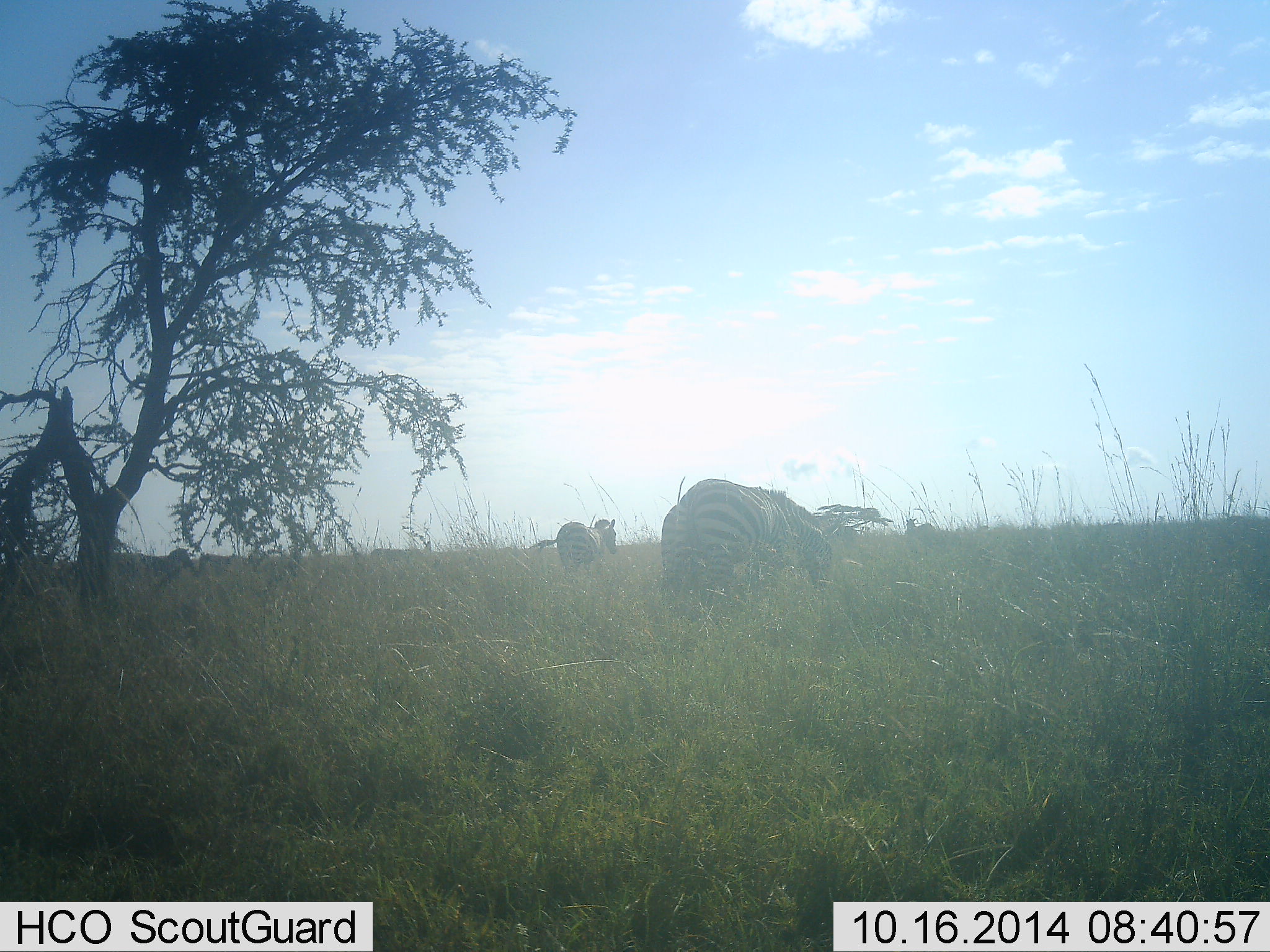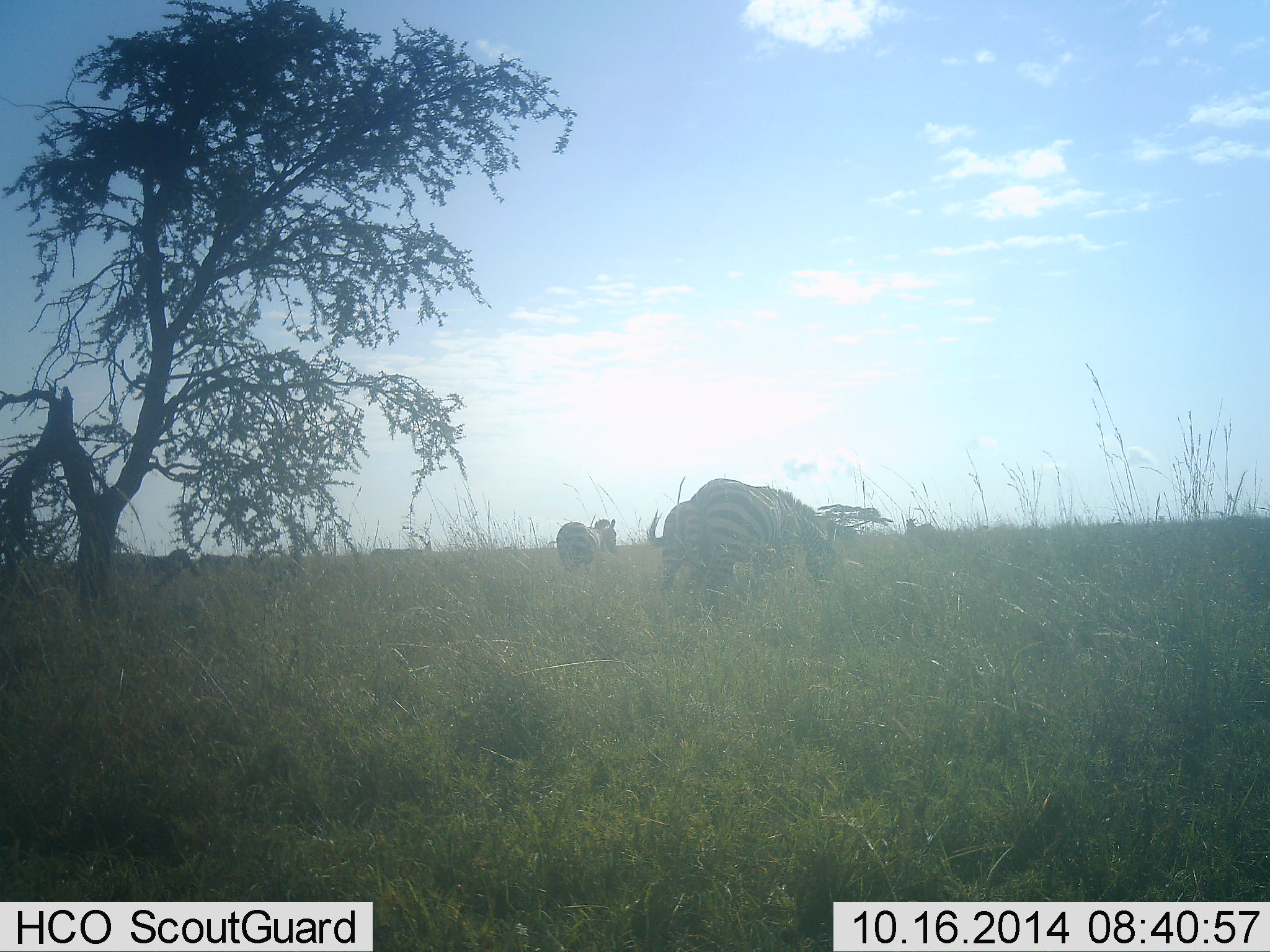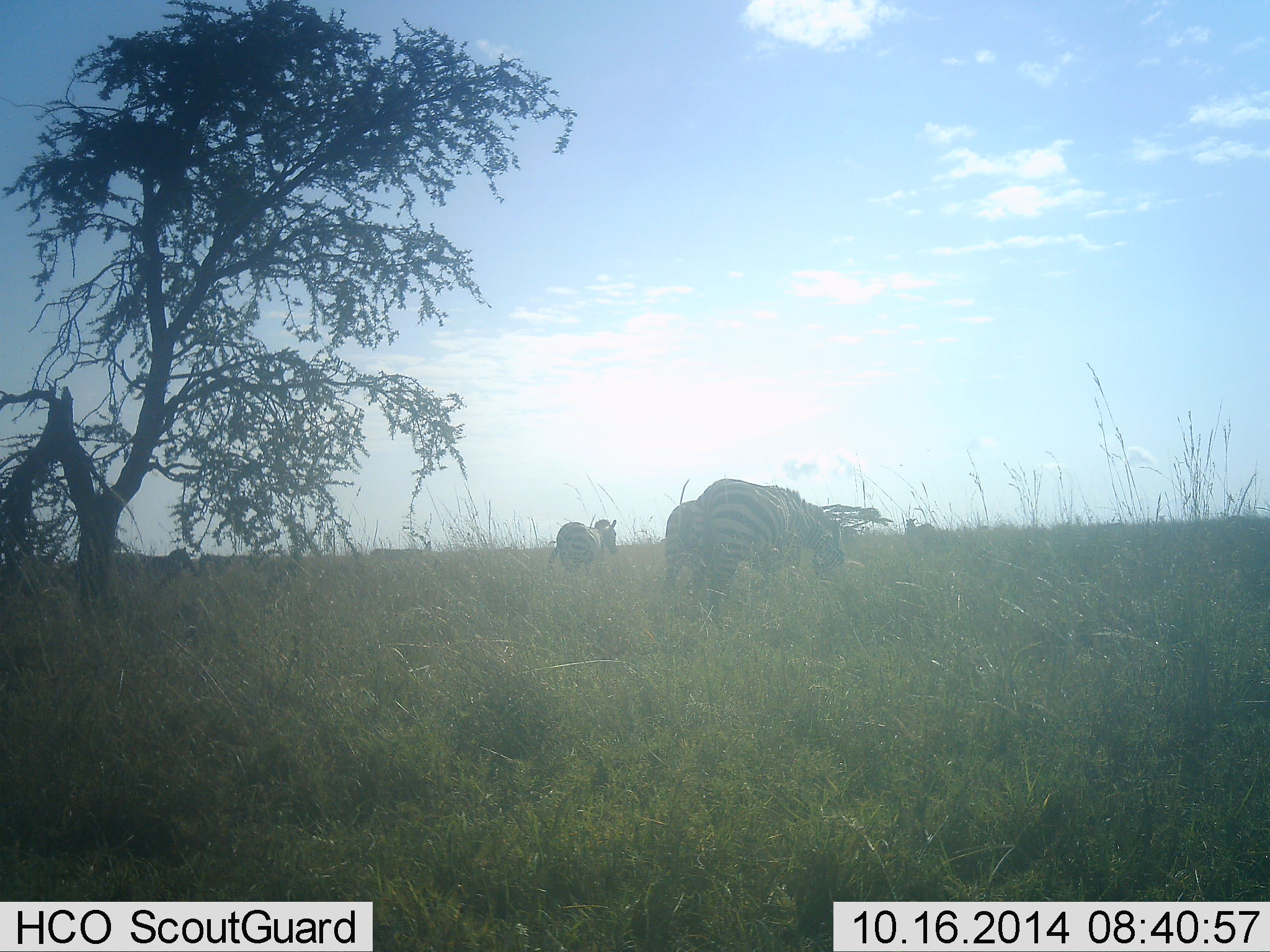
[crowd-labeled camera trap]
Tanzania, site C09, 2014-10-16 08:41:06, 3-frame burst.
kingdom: Animalia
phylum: Chordata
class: Mammalia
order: Perissodactyla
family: Equidae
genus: Equus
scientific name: Equus quagga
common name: plains zebra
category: zebra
Zebra (plains zebra) (Equus quagga), count 3. Behavior (volunteer vote fractions): standing 40%, resting 0%, moving 20%, interacting 0%. Young present (vote fraction): 0%. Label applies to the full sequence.